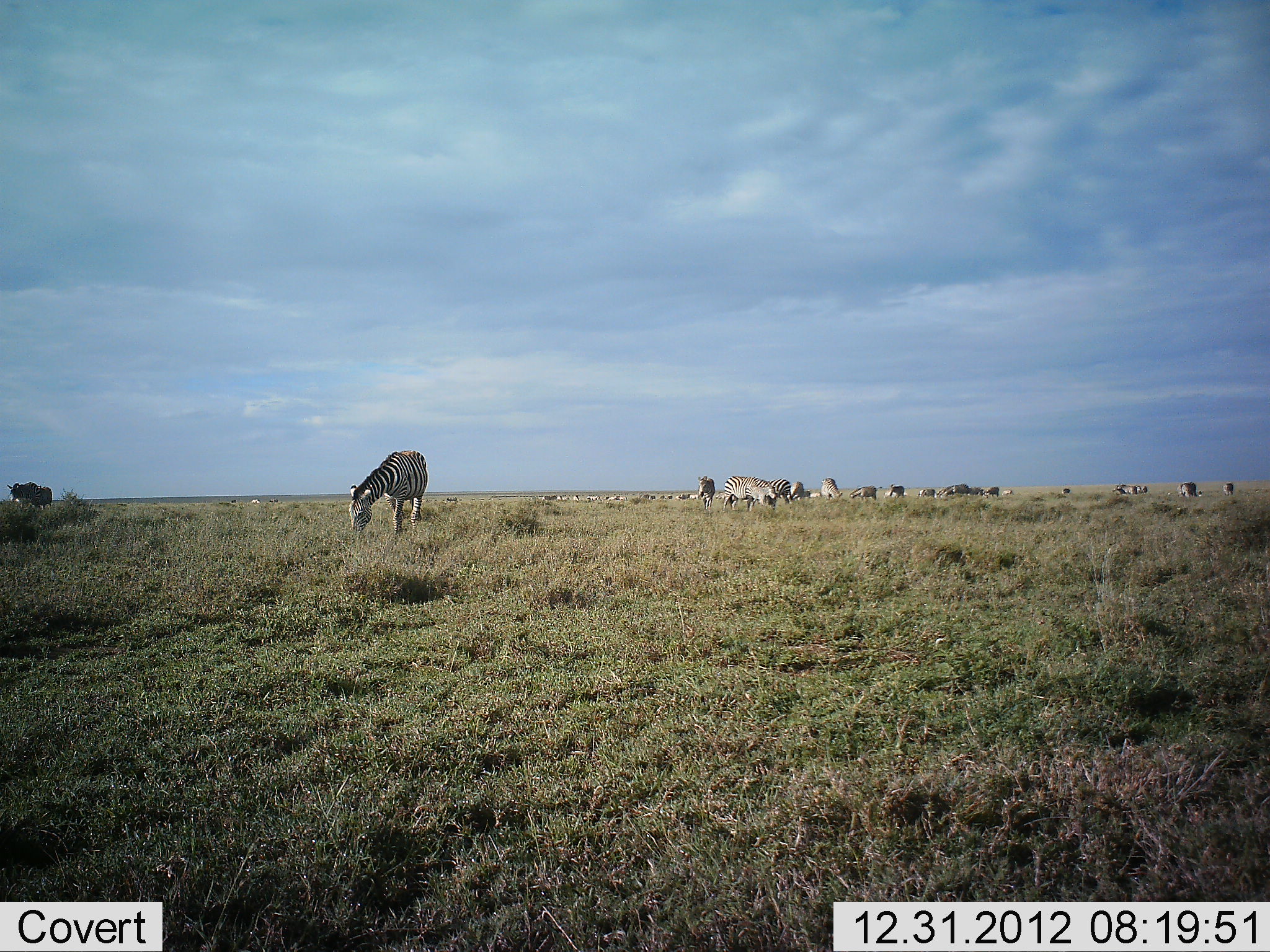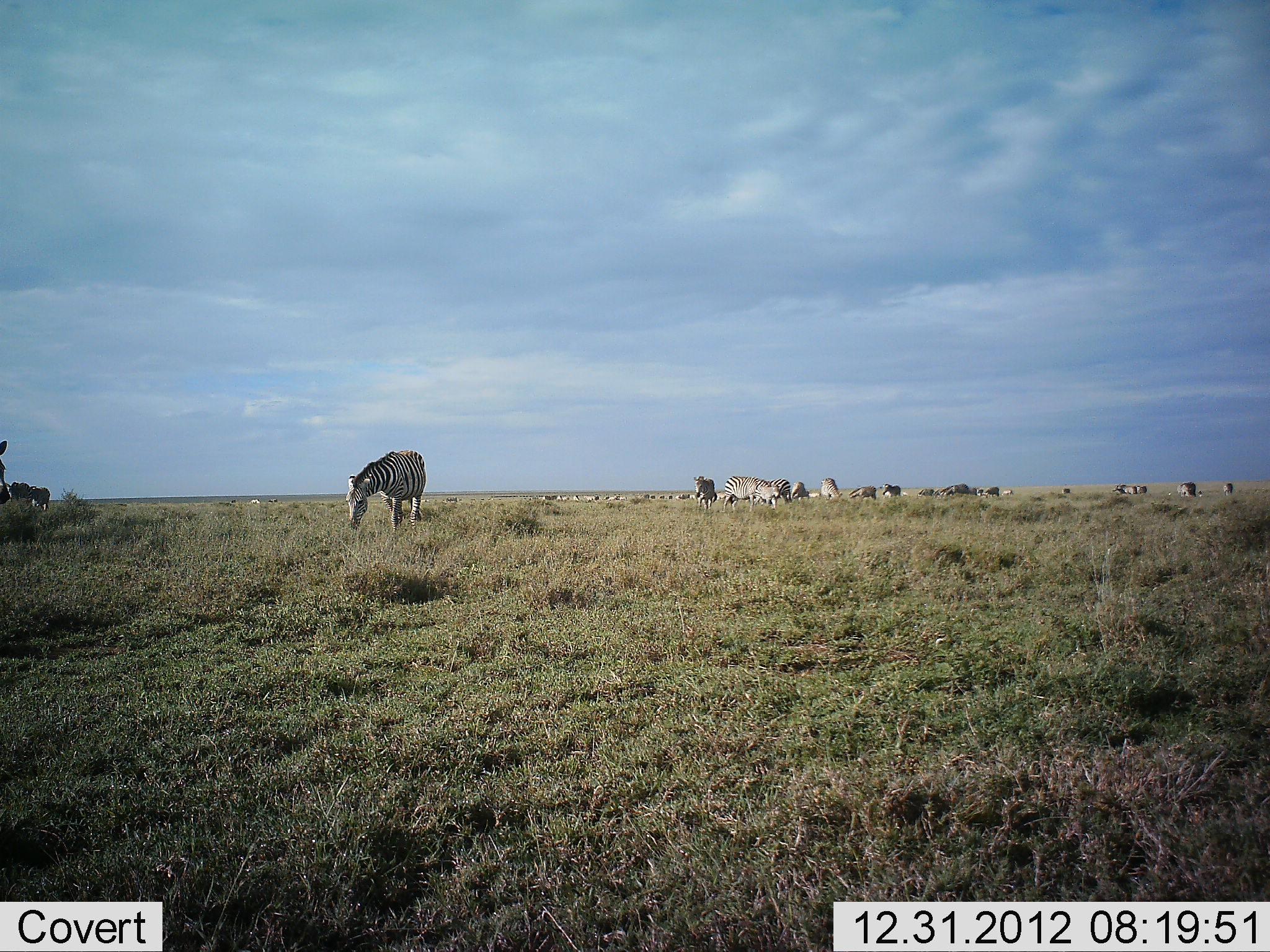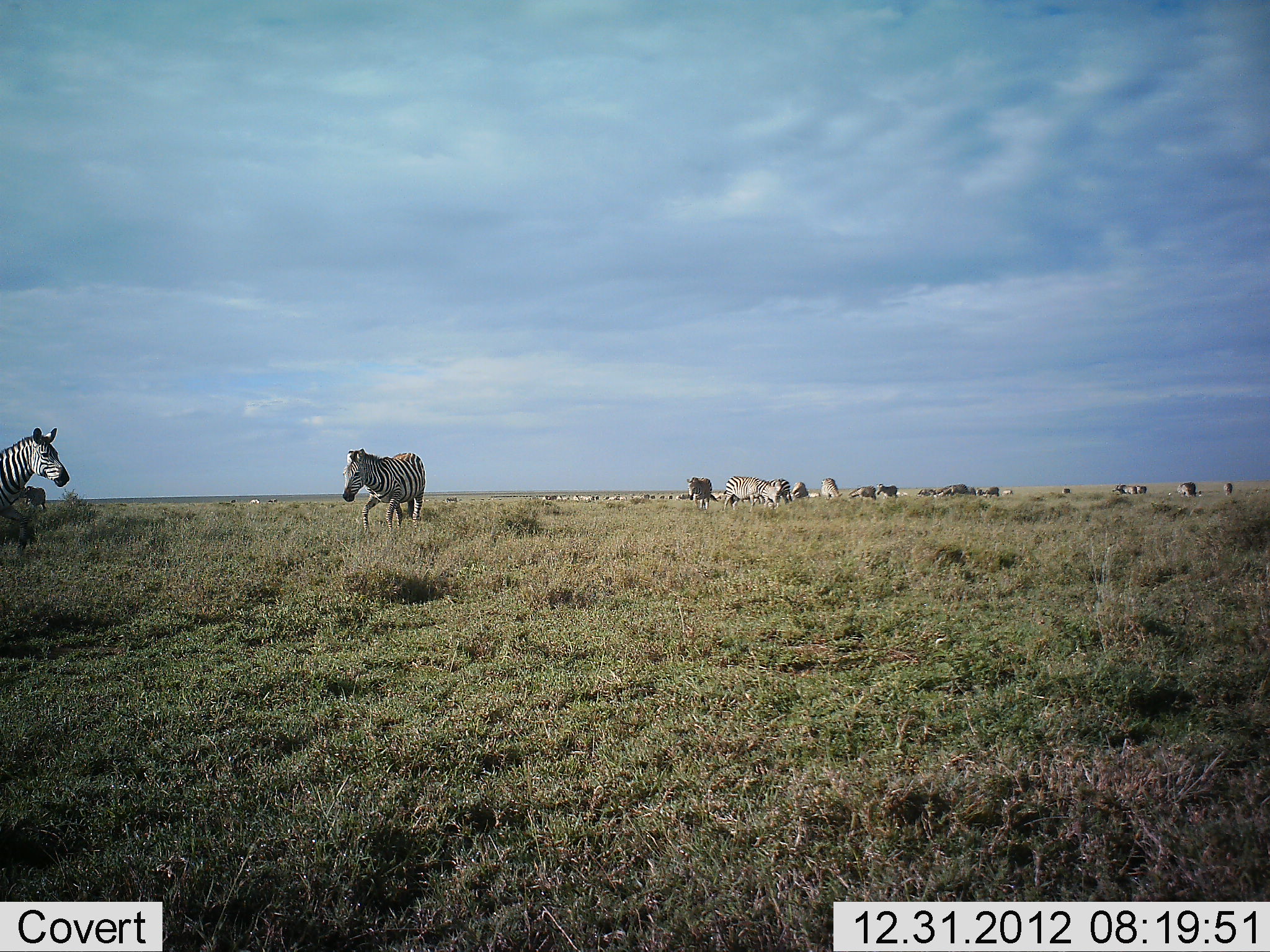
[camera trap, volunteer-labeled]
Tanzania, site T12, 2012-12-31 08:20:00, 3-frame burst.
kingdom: Animalia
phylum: Chordata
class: Mammalia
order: Perissodactyla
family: Equidae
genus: Equus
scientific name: Equus quagga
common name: plains zebra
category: zebra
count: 11-50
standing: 50%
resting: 30%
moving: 50%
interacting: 10%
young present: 0%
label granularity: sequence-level